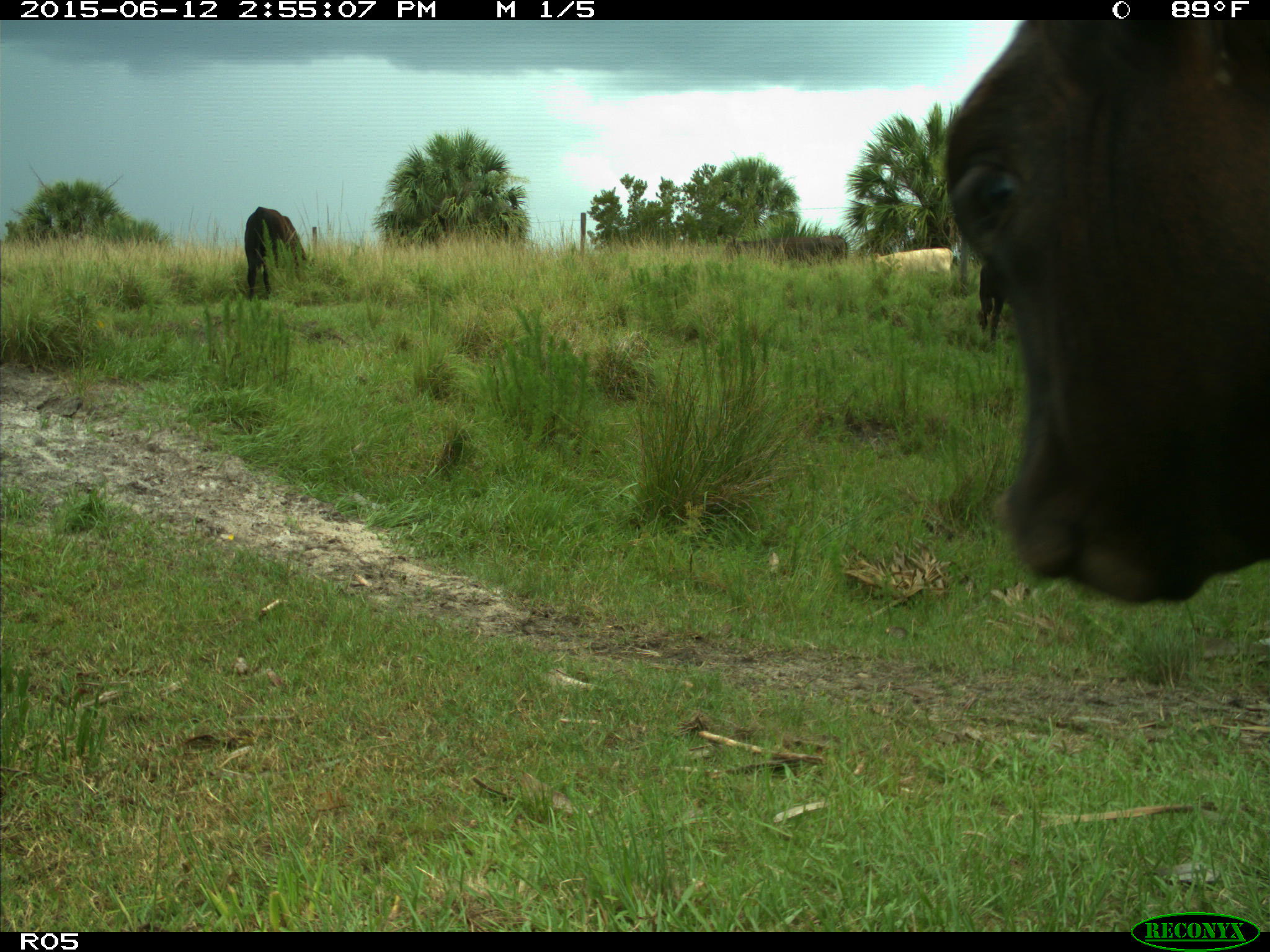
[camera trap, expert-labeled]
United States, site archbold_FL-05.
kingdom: Animalia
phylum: Chordata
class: Mammalia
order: Artiodactyla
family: Bovidae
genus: Bos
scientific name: Bos taurus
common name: domestic cow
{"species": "Bos taurus (domestic cow)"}